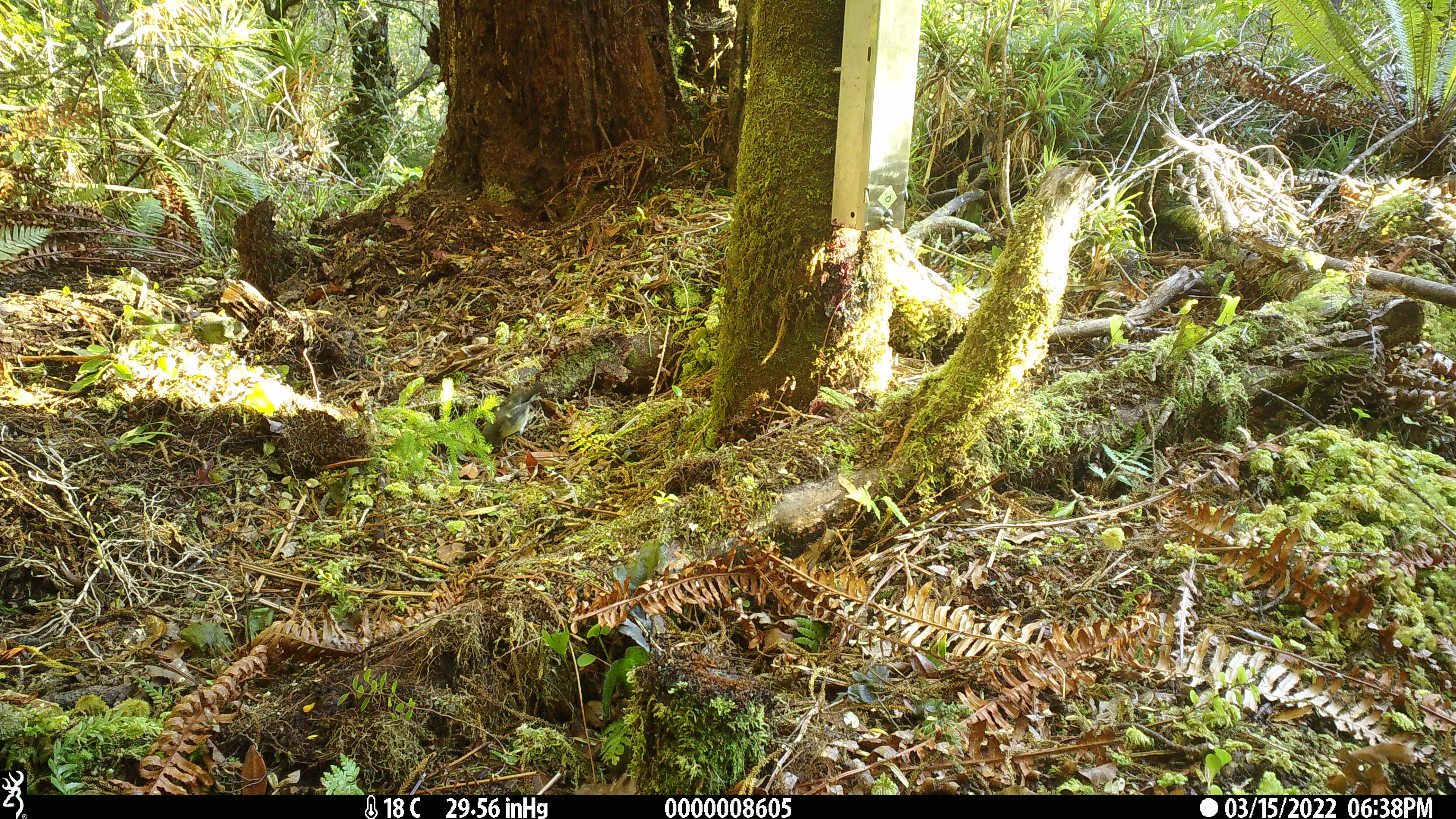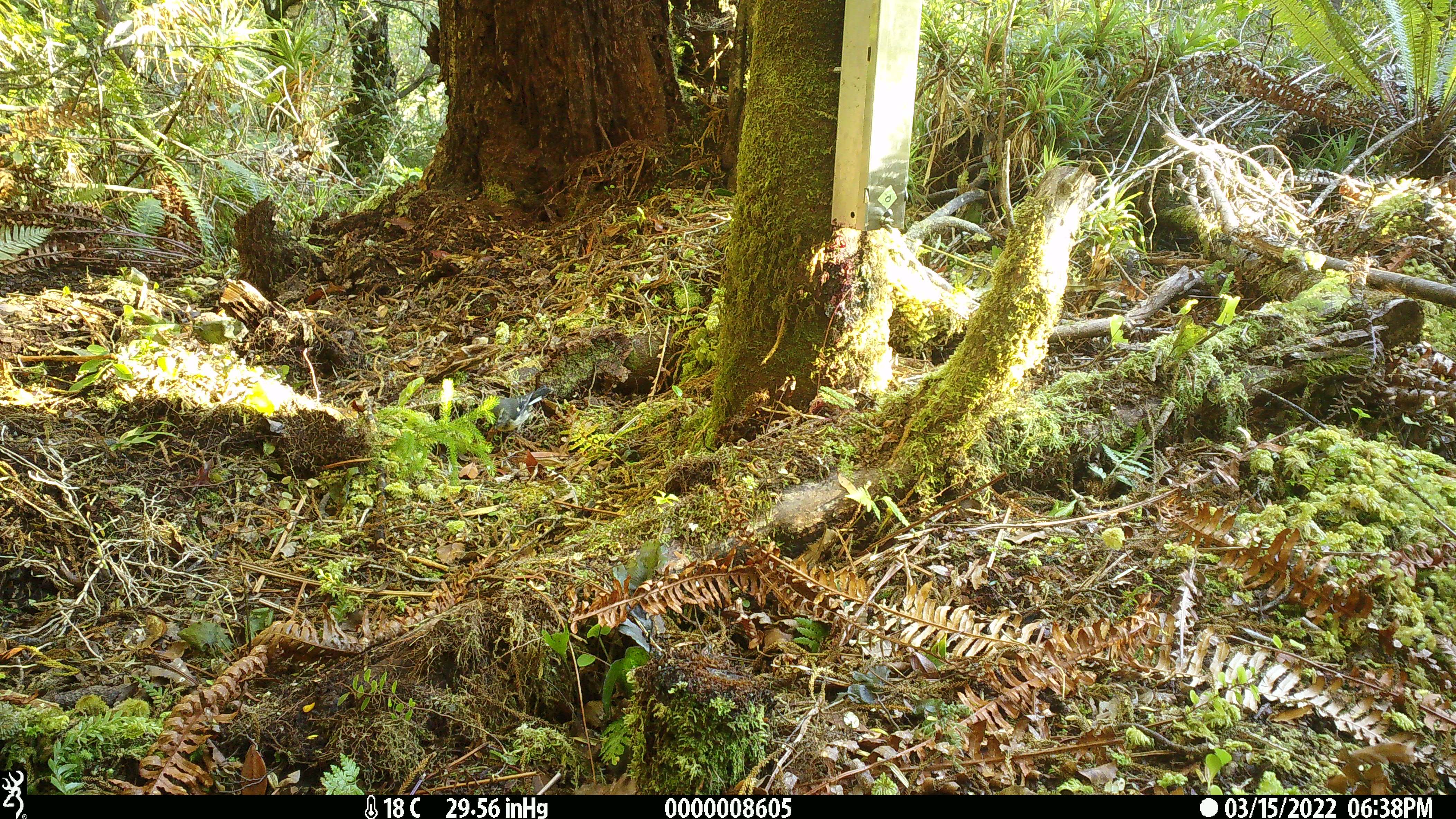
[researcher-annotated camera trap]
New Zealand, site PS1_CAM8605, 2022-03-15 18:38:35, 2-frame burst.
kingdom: Animalia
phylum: Chordata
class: Aves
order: Passeriformes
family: Petroicidae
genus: Petroica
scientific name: Petroica macrocephala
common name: tomtit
Tomtit (Petroica macrocephala).